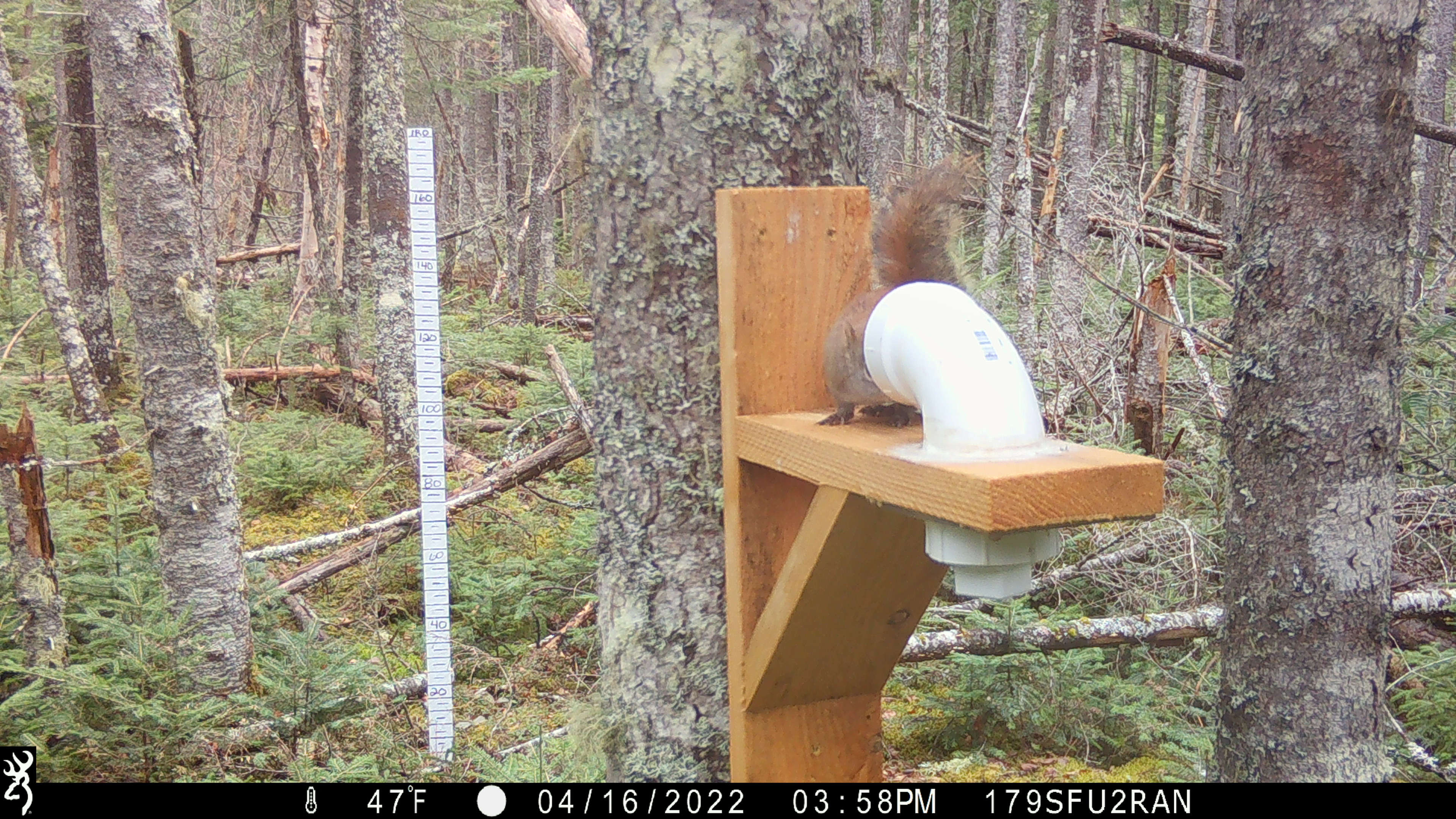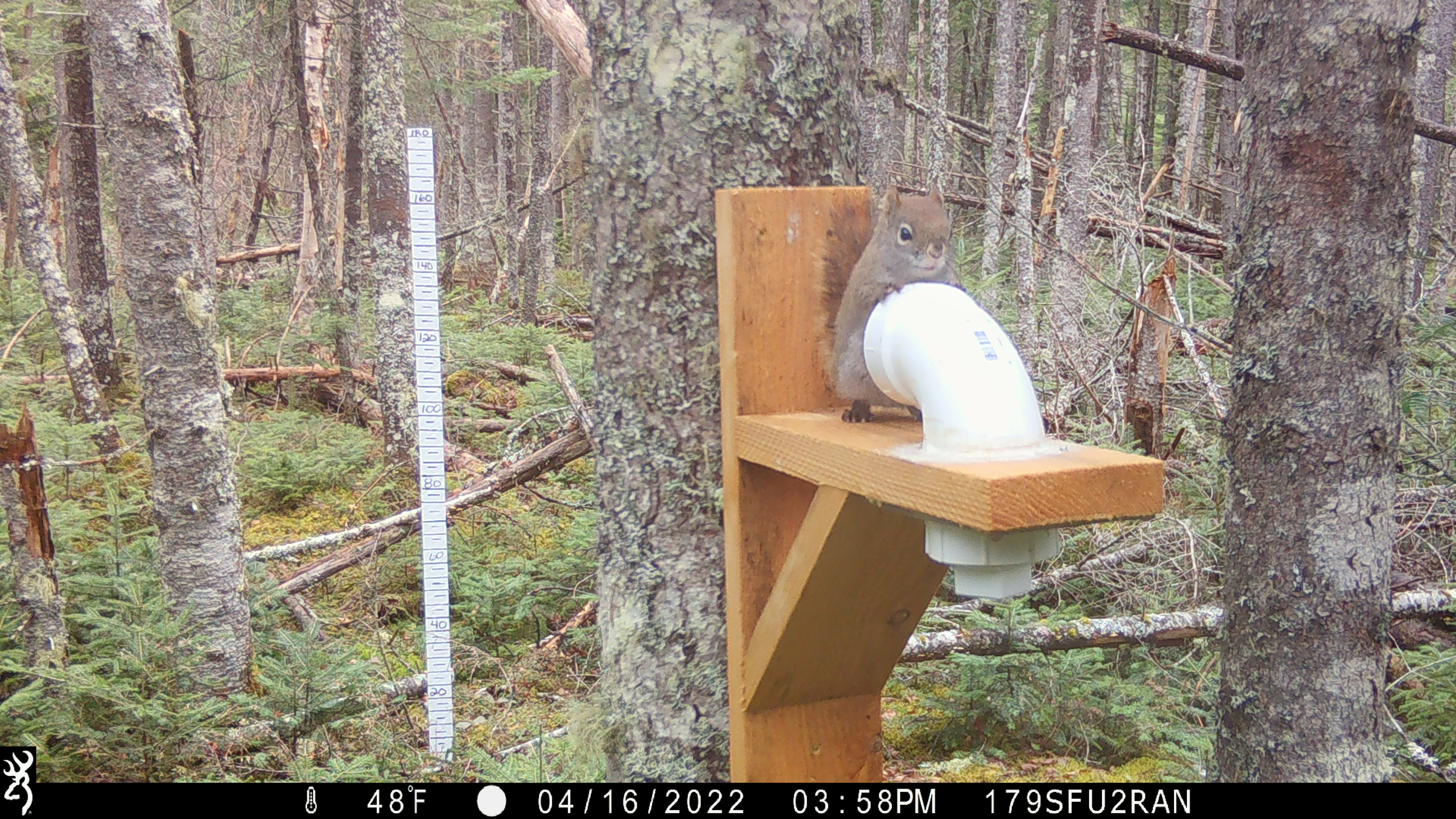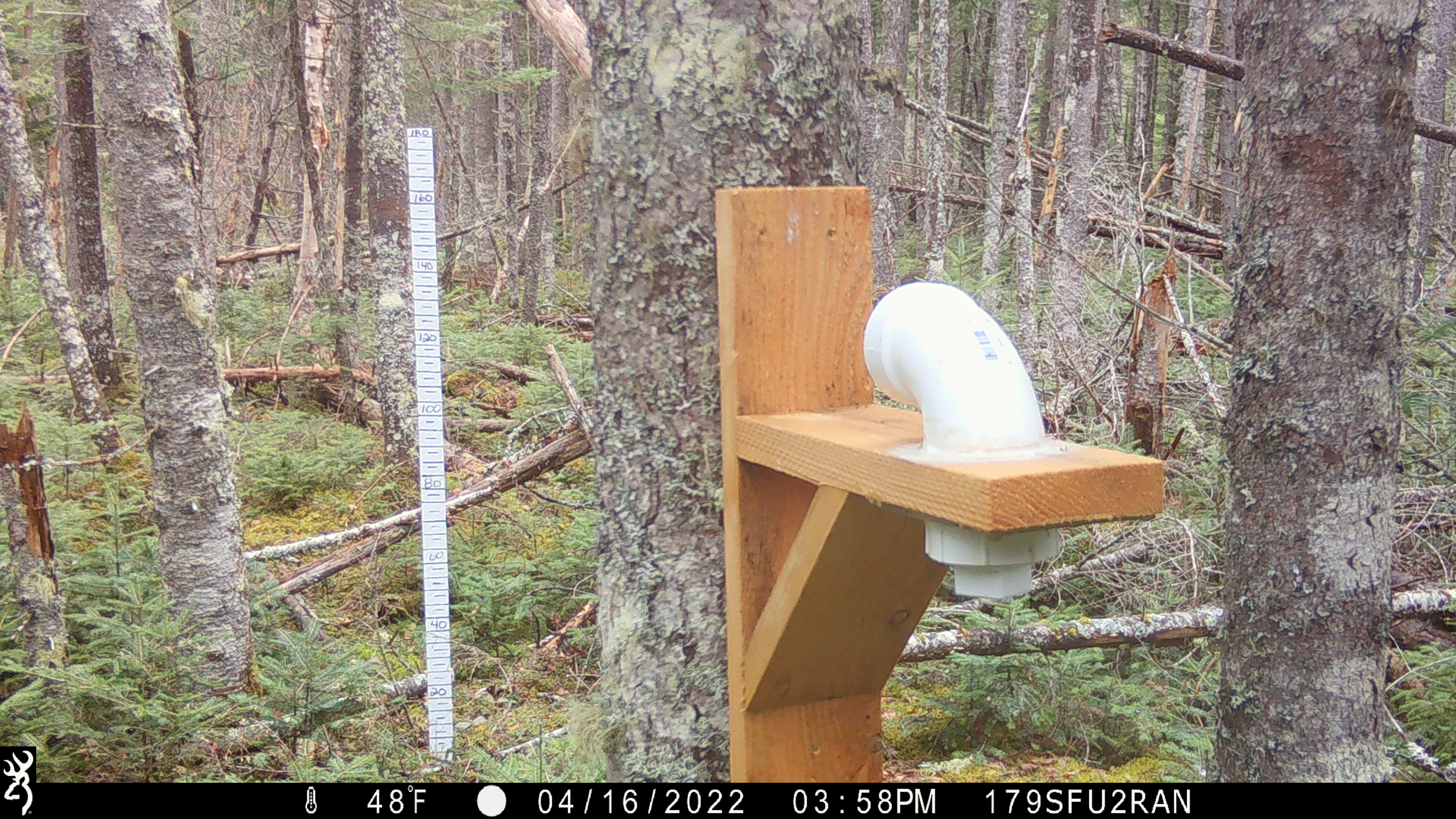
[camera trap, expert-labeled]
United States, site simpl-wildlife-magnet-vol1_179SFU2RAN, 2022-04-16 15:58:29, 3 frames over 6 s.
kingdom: Animalia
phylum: Chordata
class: Mammalia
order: Rodentia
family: Sciuridae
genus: Tamiasciurus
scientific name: Tamiasciurus hudsonicus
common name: red squirrel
Red squirrel (Tamiasciurus hudsonicus).